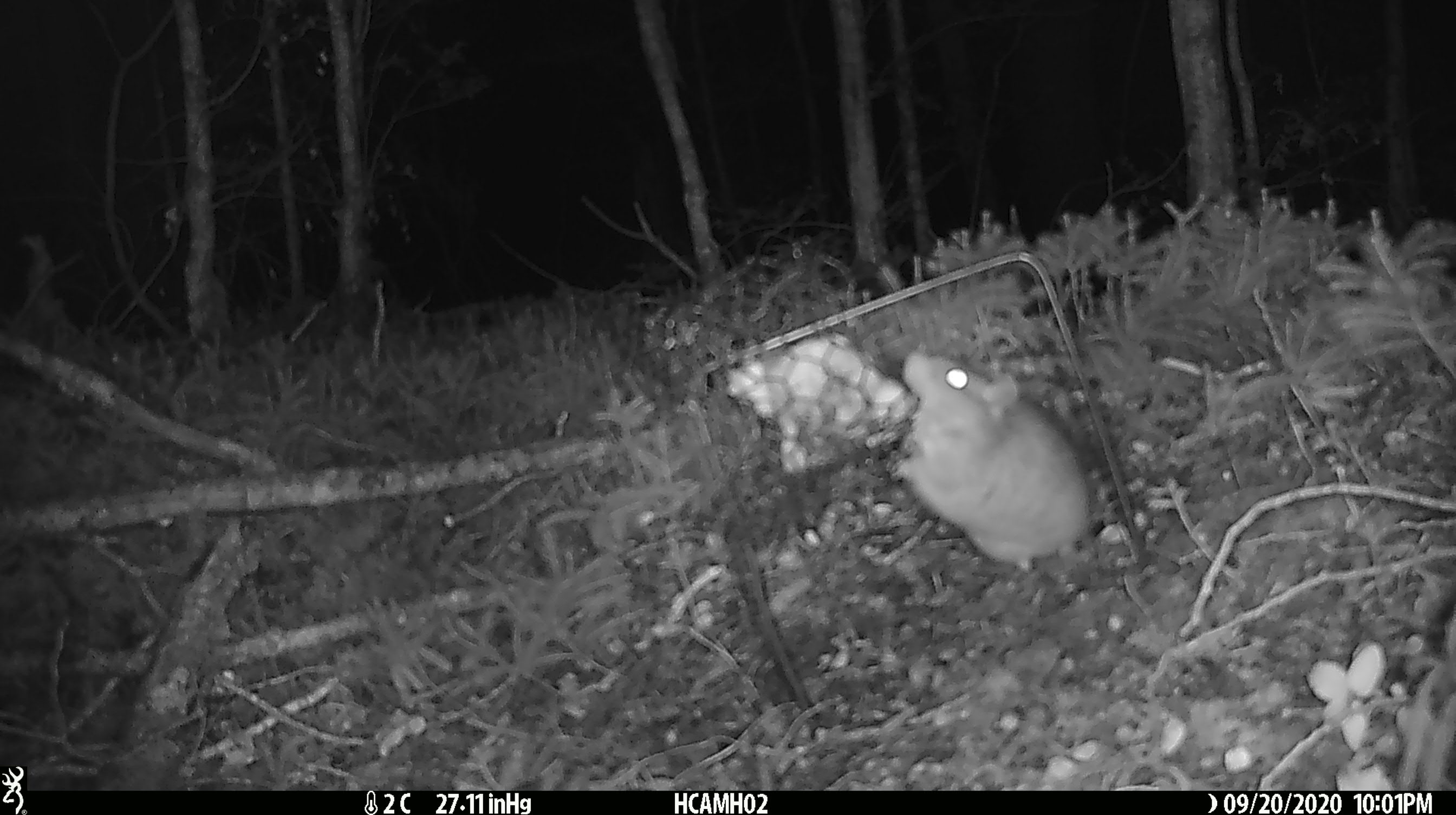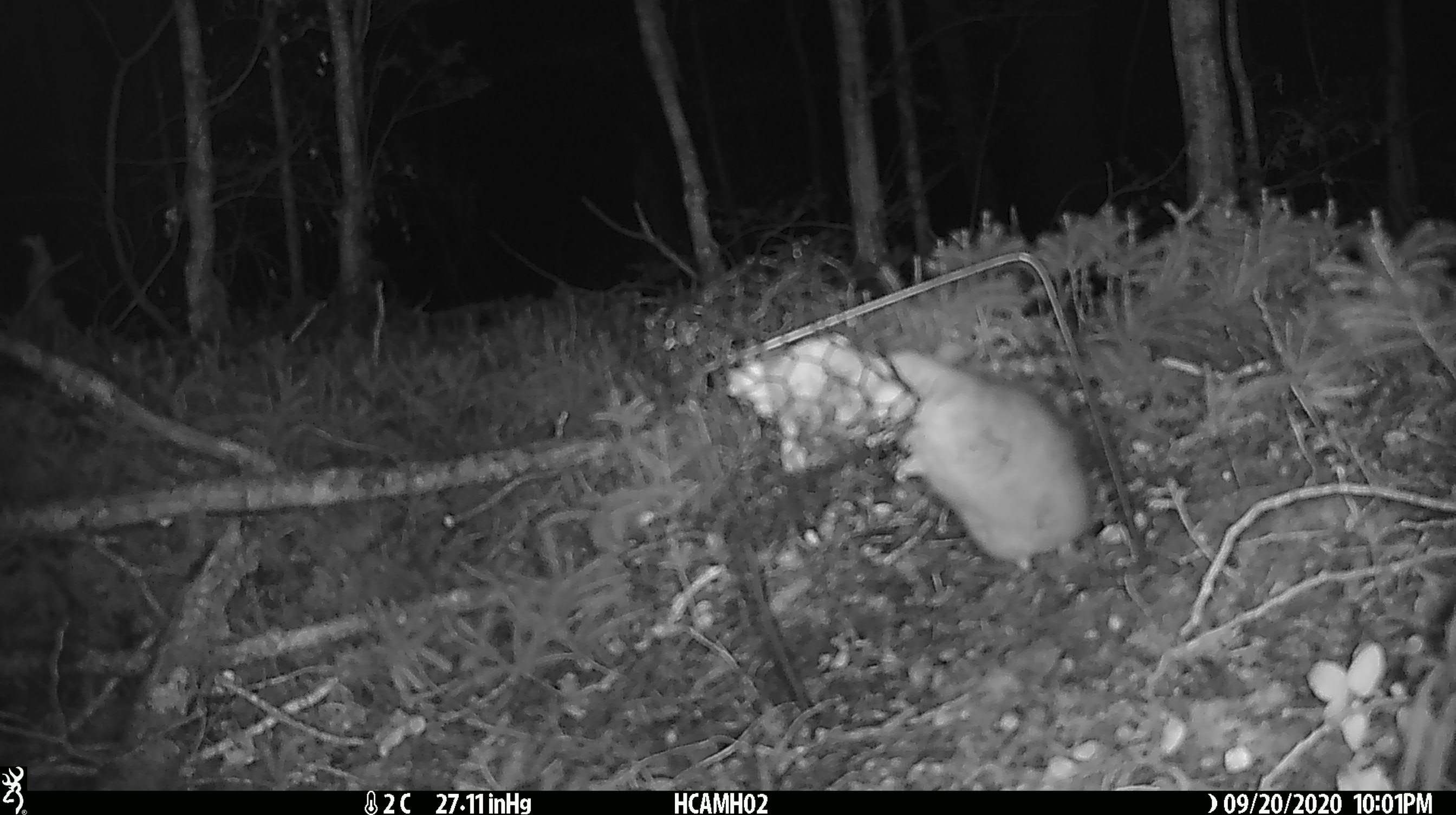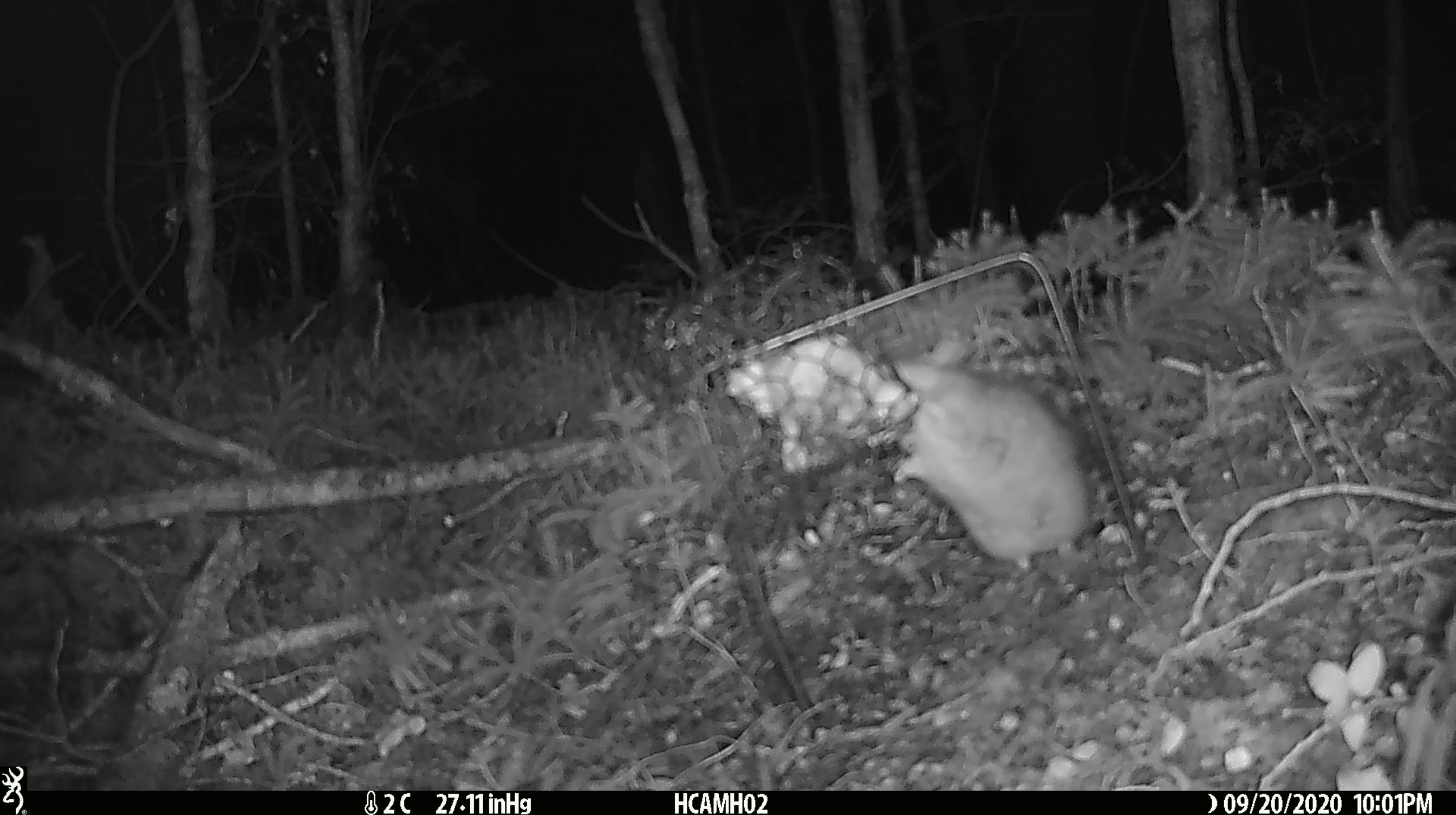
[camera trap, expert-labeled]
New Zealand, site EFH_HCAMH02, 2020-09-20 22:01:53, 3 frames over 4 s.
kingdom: Animalia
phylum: Chordata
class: Mammalia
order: Rodentia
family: Muridae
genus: Rattus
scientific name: Rattus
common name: rat